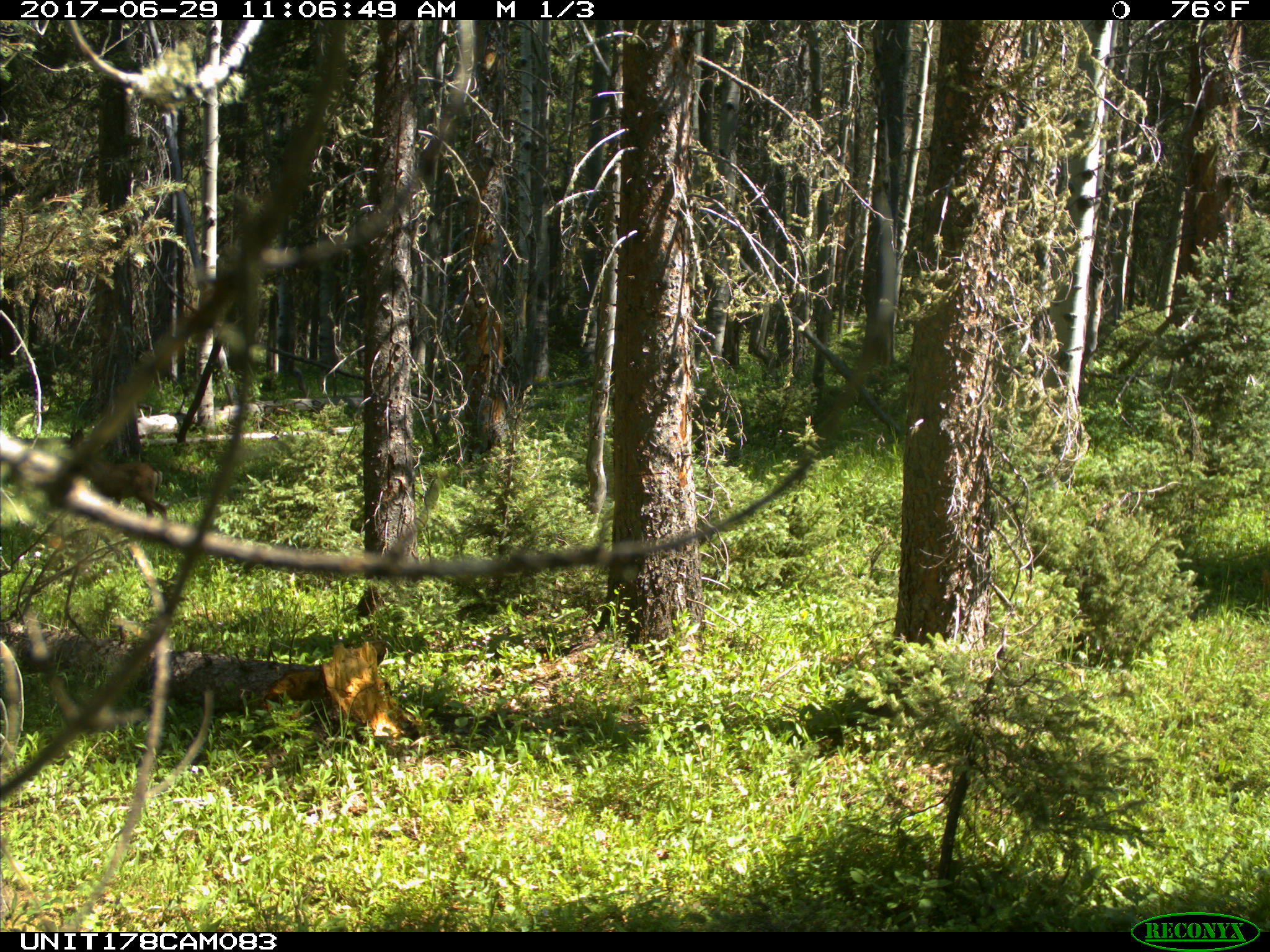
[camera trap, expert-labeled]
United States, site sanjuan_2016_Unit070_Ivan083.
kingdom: Animalia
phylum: Chordata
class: Mammalia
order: Artiodactyla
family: Cervidae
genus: Odocoileus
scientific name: Odocoileus hemionus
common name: mule deer